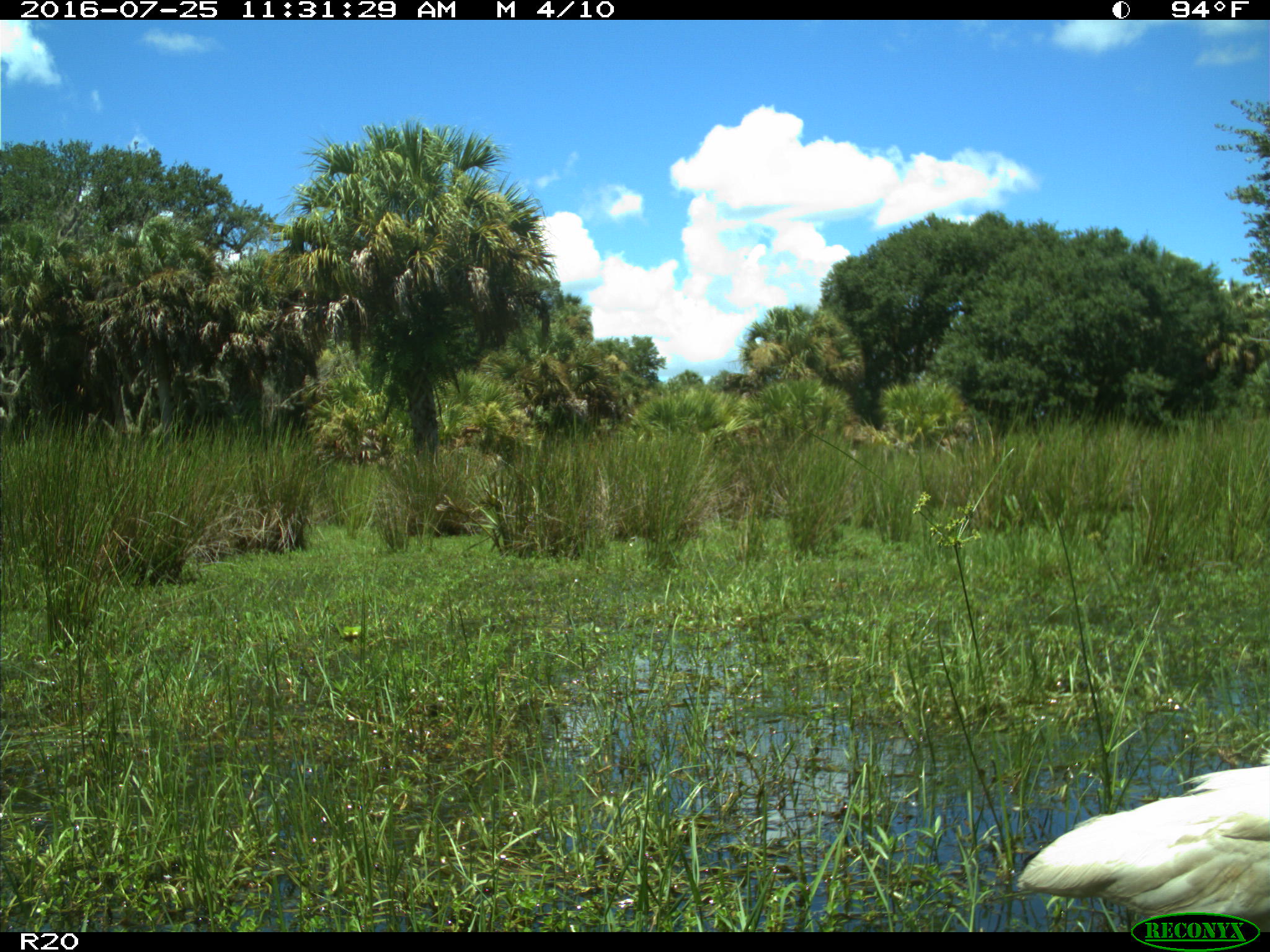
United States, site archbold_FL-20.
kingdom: Animalia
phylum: Chordata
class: Aves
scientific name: Aves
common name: birds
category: unidentified bird